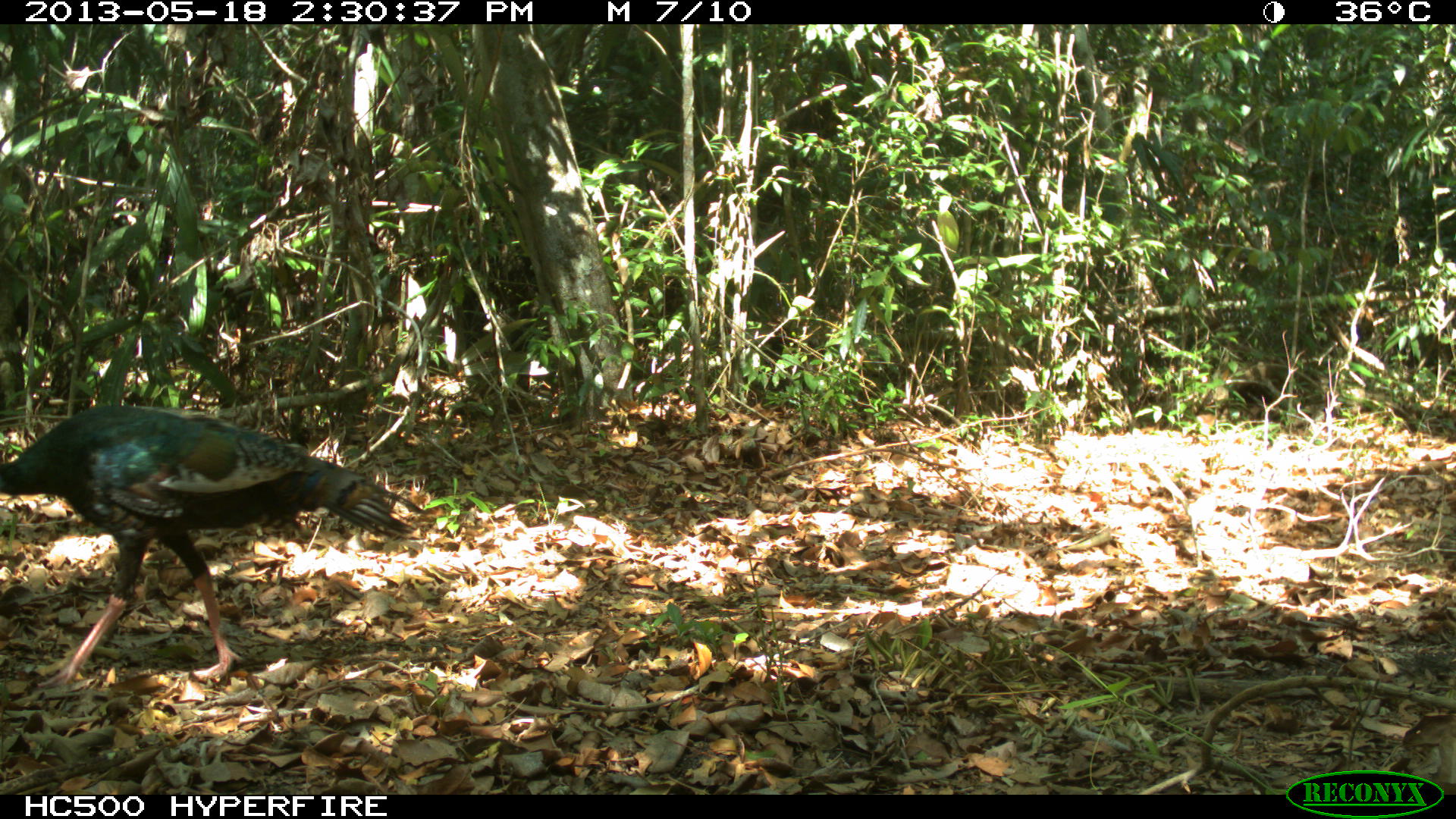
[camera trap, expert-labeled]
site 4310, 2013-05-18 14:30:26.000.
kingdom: Animalia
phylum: Chordata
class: Aves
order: Galliformes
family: Phasianidae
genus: Meleagris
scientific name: Meleagris ocellata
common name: ocellated turkey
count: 2